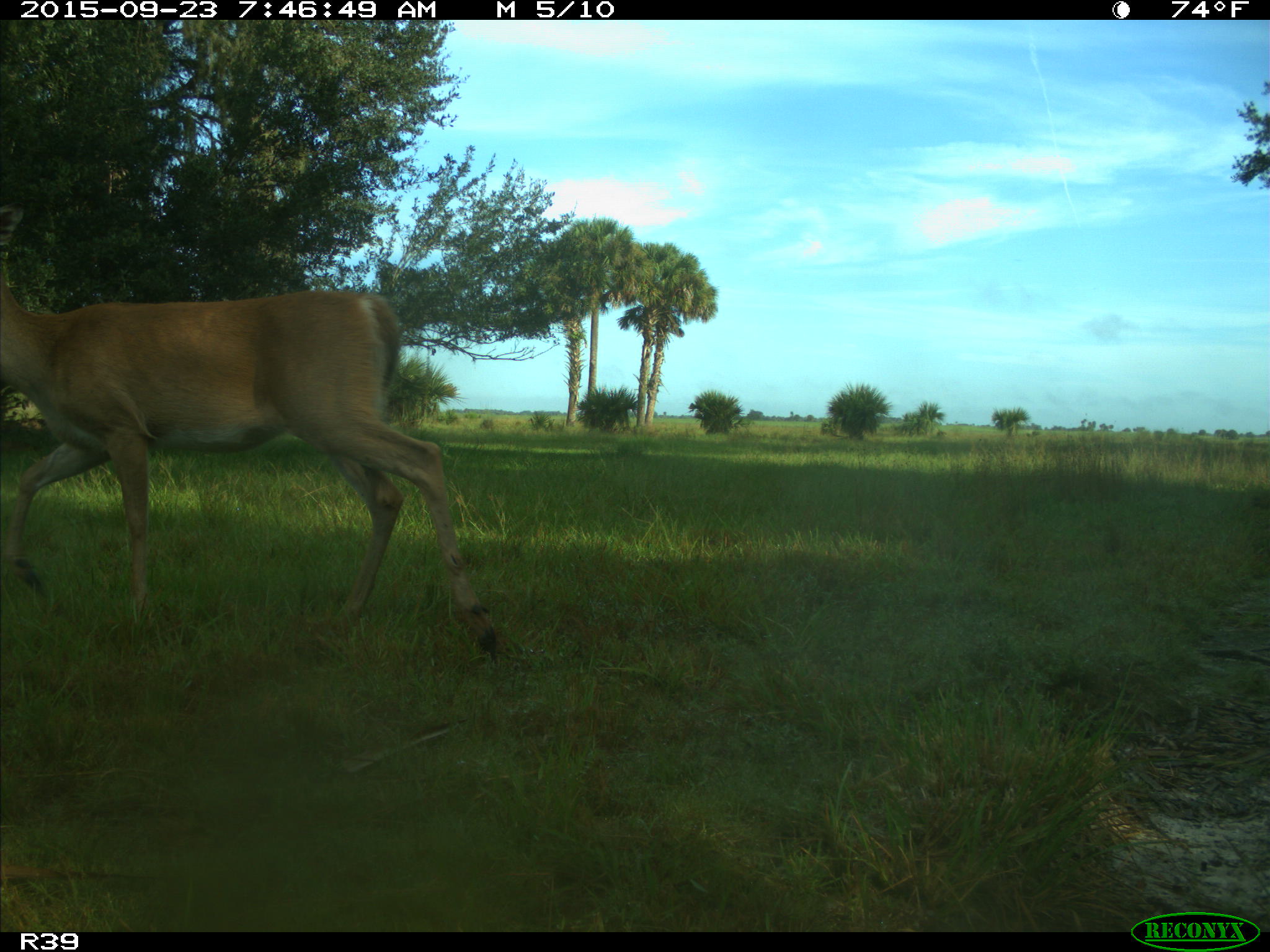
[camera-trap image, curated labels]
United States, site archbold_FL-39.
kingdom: Animalia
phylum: Chordata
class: Mammalia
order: Artiodactyla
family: Cervidae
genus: Odocoileus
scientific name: Odocoileus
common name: deer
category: unidentified deer